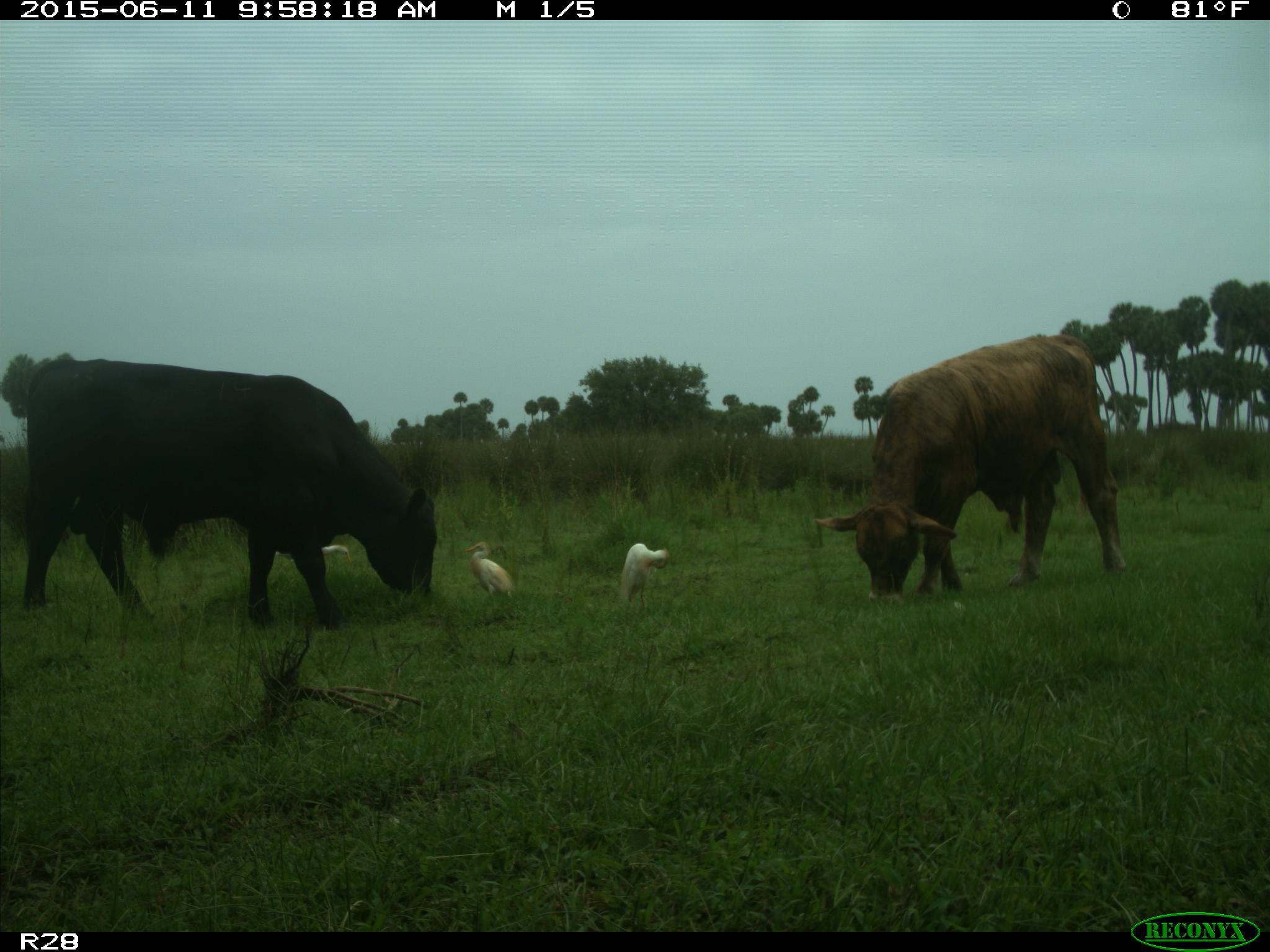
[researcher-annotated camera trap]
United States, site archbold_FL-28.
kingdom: Animalia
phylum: Chordata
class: Mammalia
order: Artiodactyla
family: Bovidae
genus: Bos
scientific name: Bos taurus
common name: domestic cow